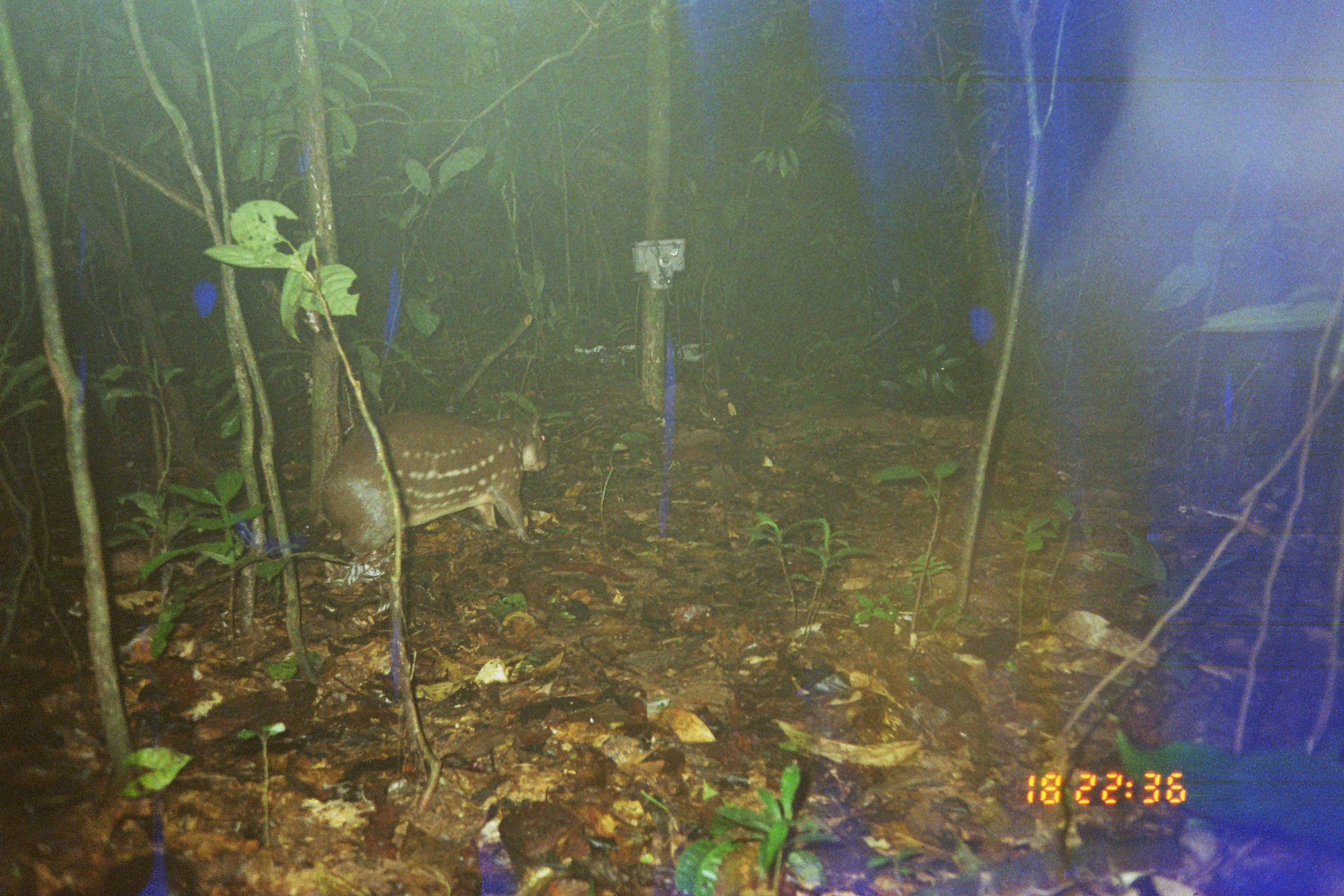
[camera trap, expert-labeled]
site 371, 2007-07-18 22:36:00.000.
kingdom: Animalia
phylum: Chordata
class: Mammalia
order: Rodentia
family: Cuniculidae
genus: Cuniculus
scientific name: Cuniculus paca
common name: spotted paca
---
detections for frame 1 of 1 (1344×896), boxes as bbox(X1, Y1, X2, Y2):
cuniculus paca: bbox(316, 406, 550, 575)